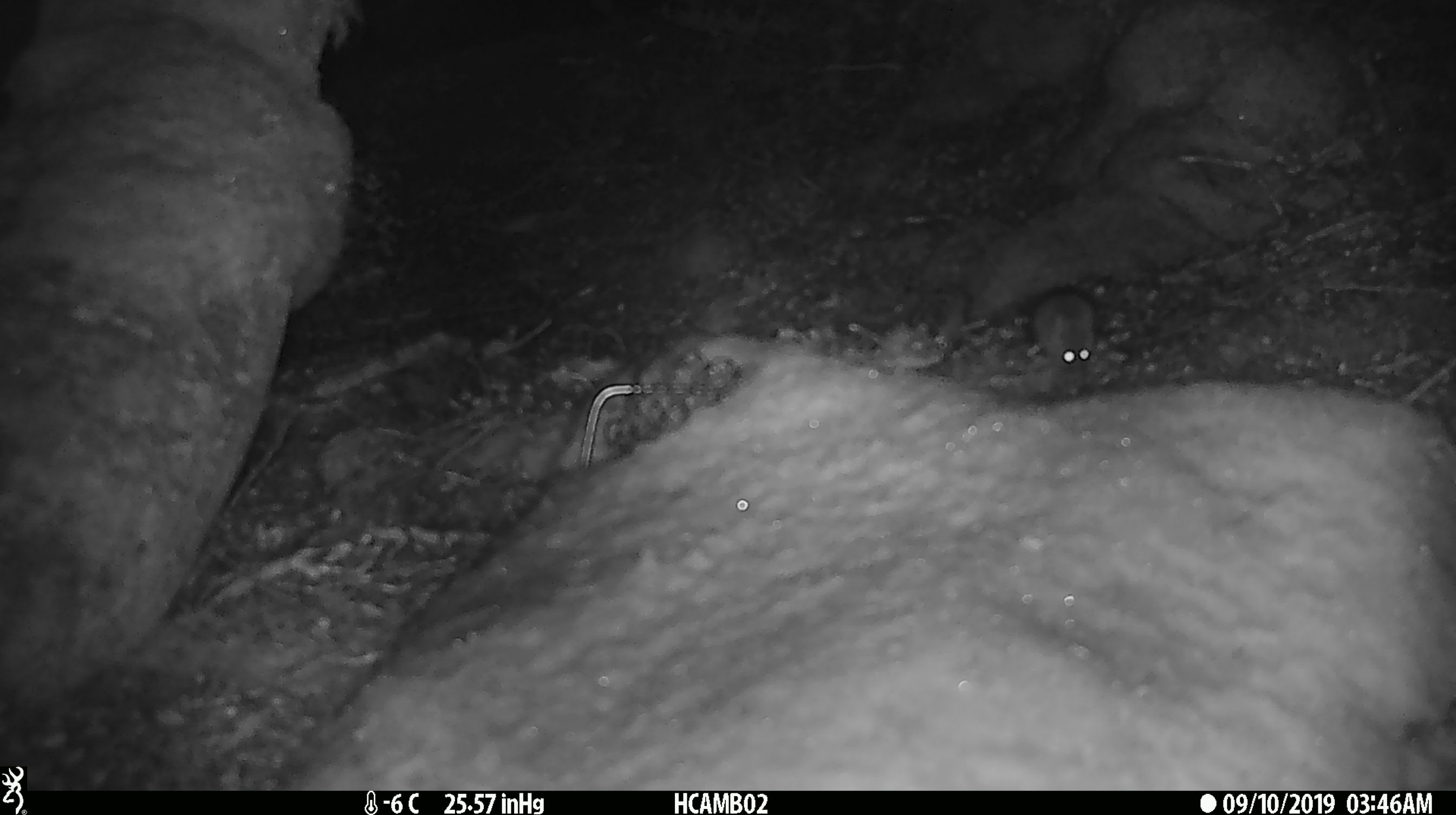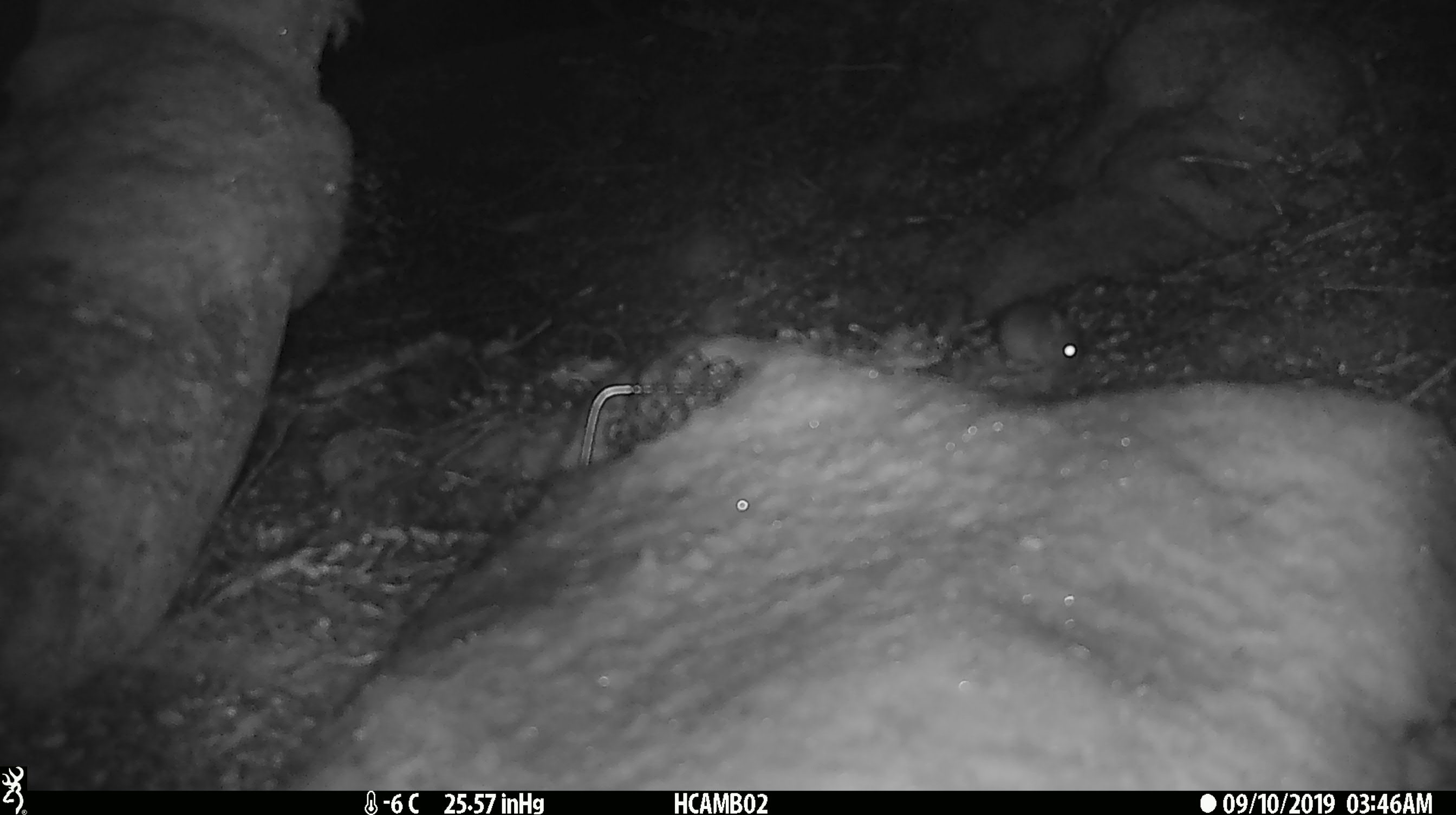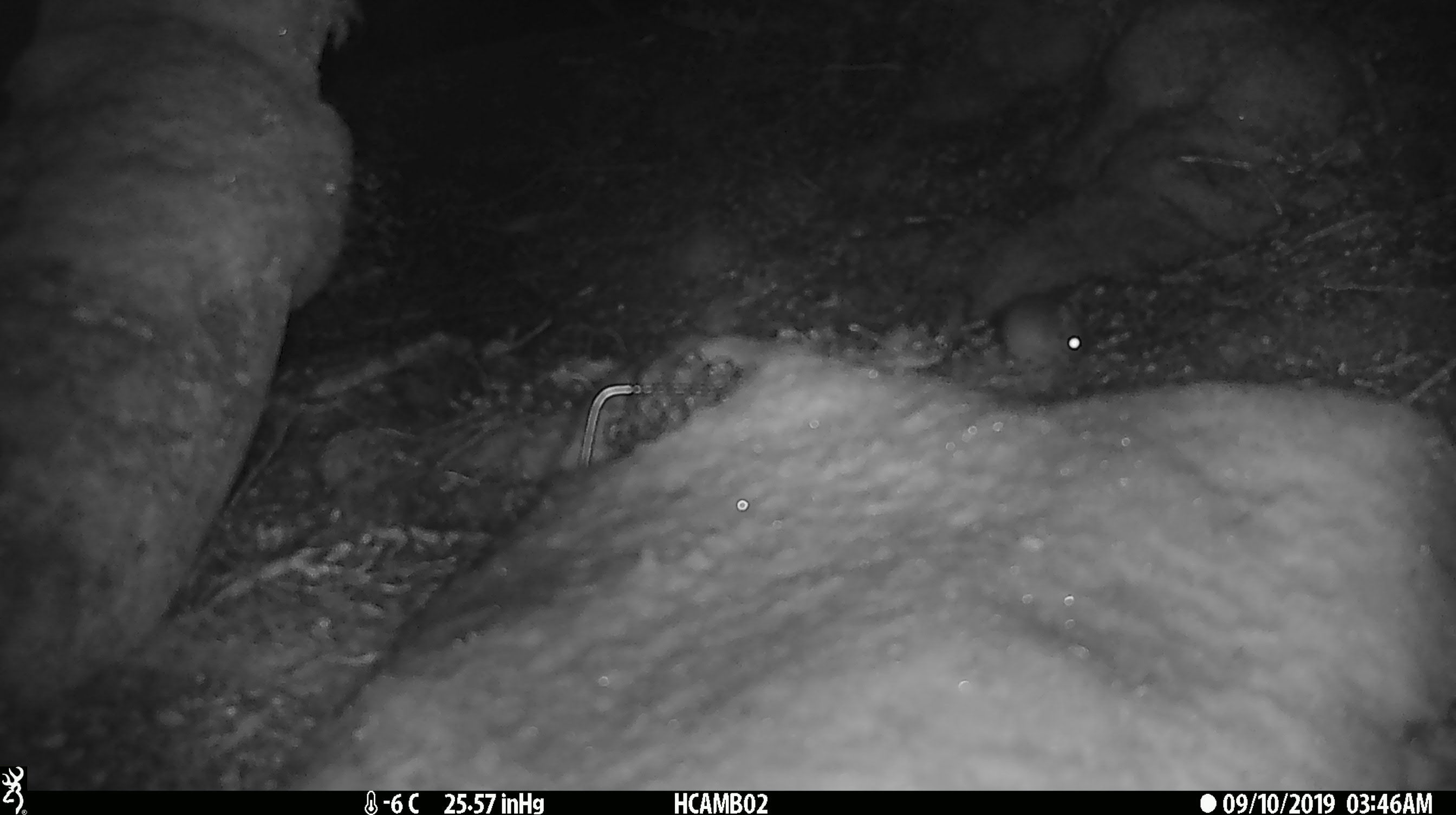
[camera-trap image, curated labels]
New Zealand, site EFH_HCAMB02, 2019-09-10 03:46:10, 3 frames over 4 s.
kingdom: Animalia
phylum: Chordata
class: Mammalia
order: Rodentia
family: Muridae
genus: Mus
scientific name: Mus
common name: mouse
Mouse (Mus).